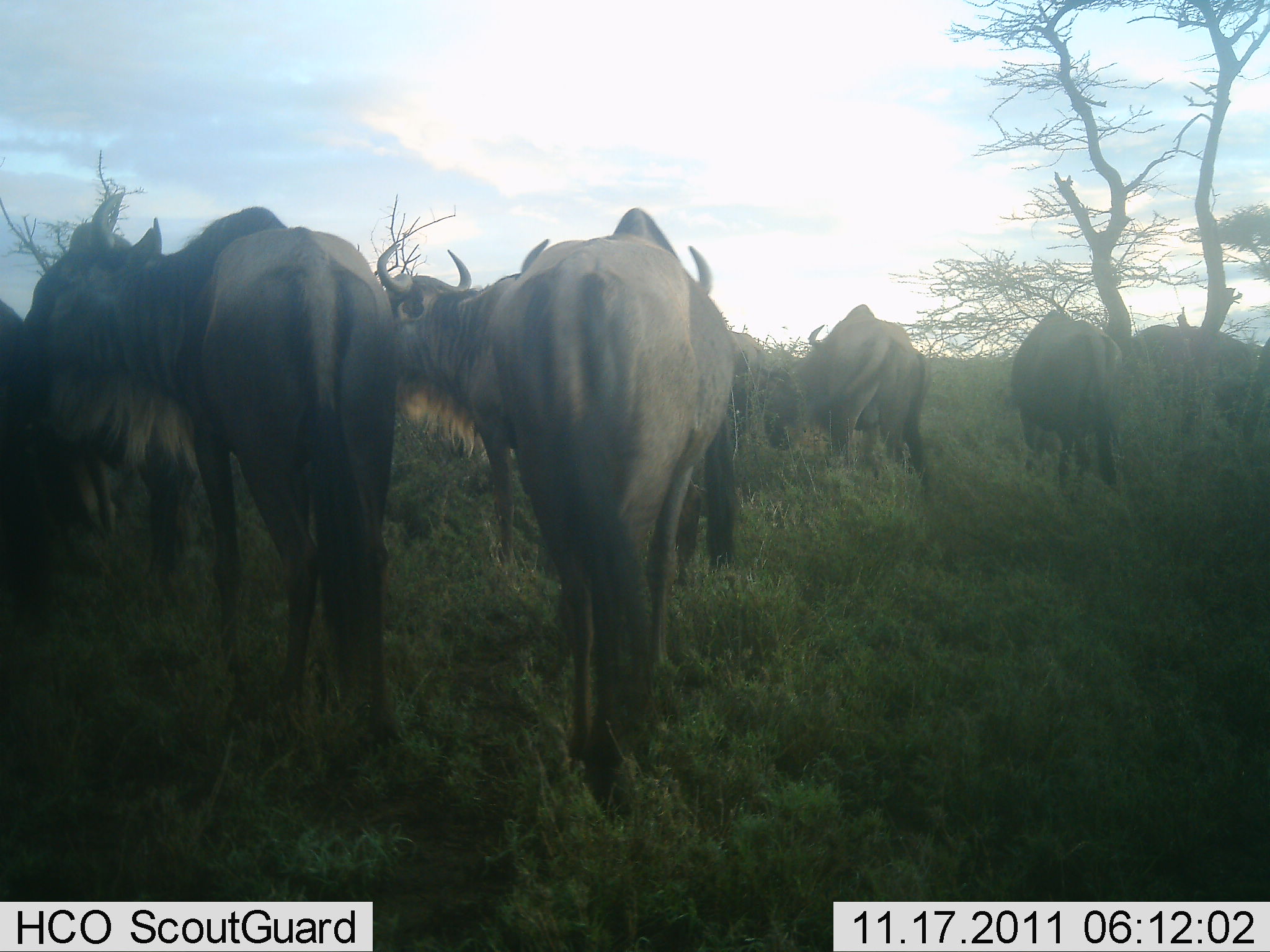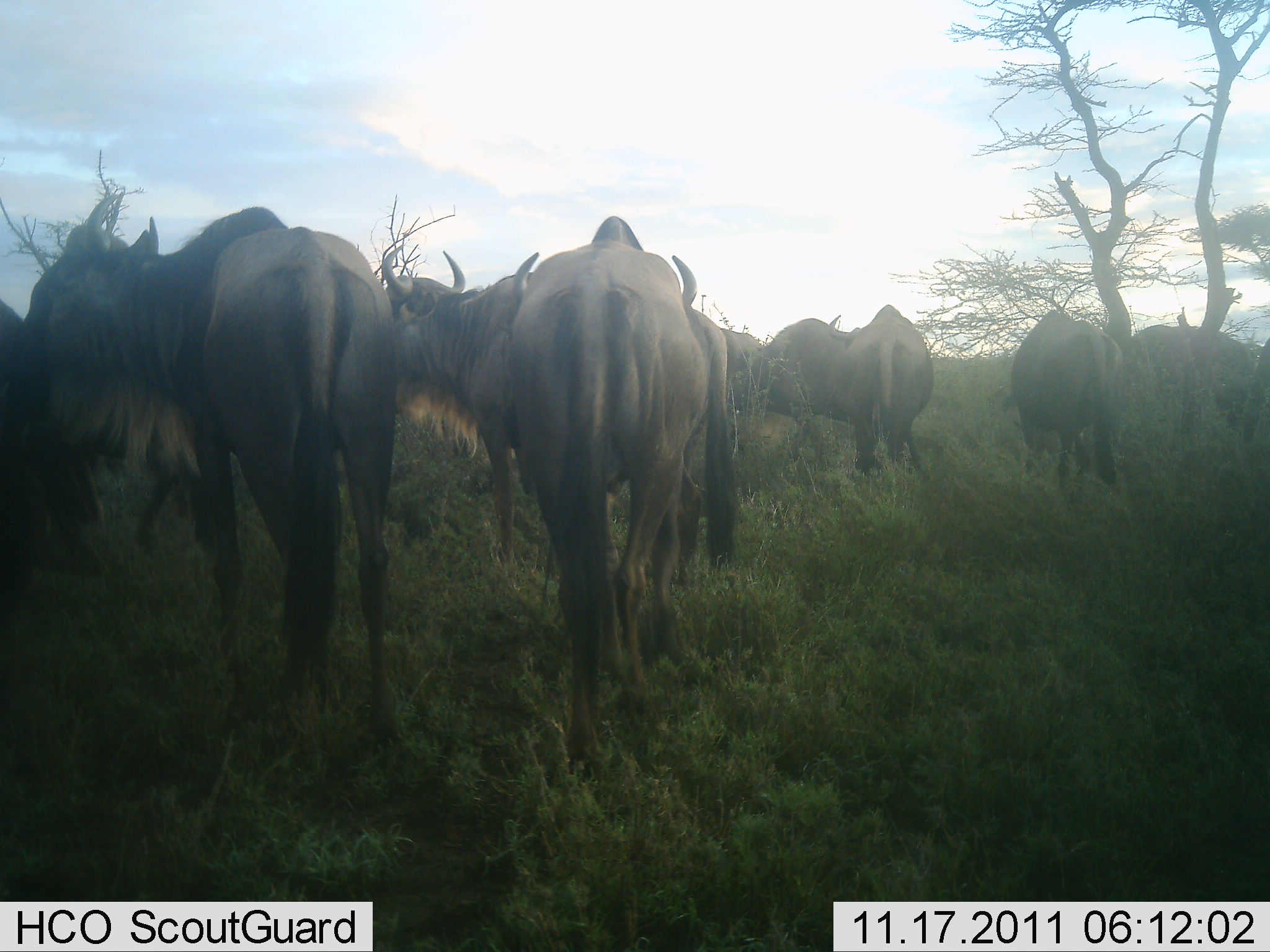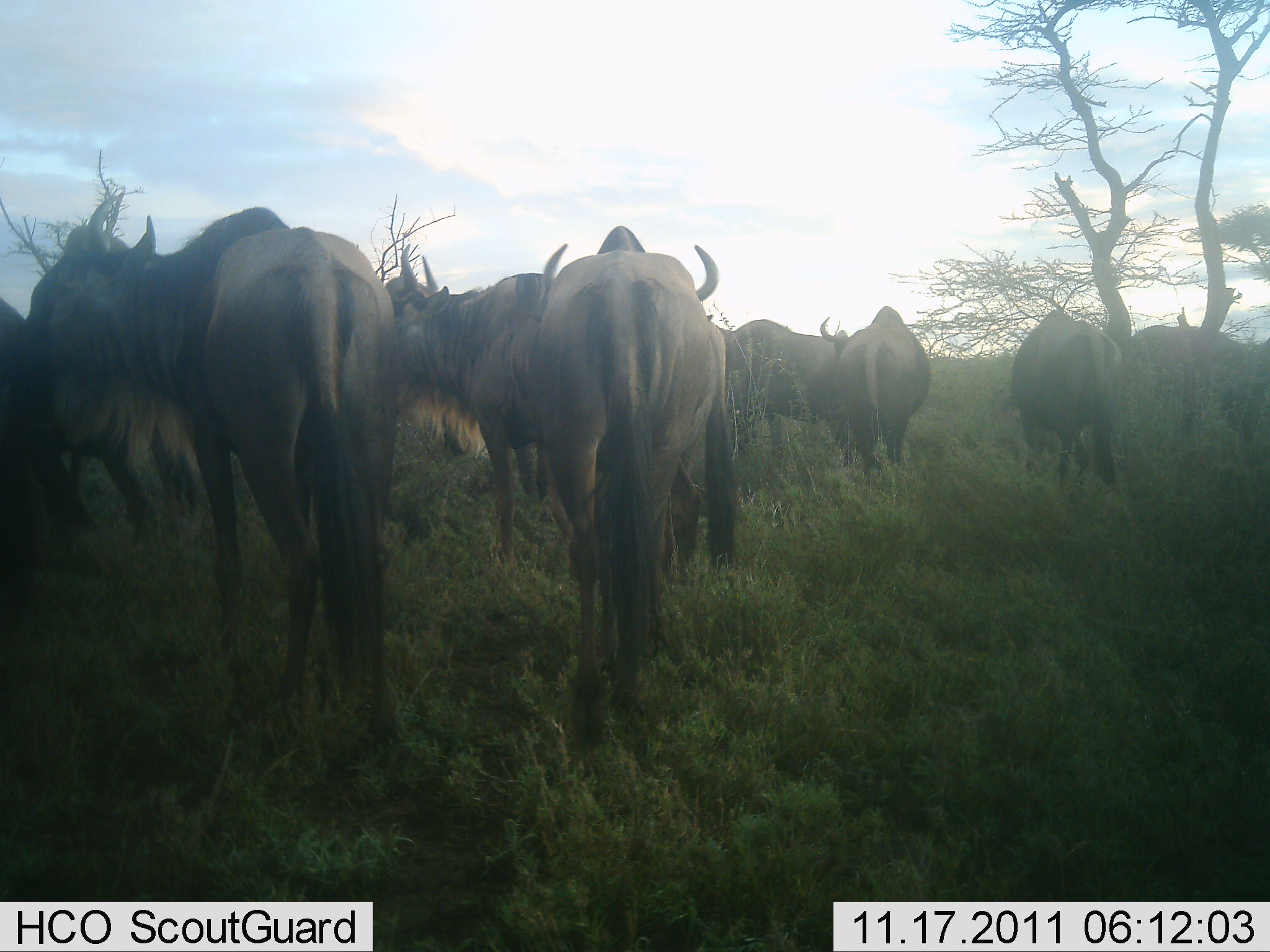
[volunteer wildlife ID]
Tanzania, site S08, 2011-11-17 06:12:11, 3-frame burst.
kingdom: Animalia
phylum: Chordata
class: Mammalia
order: Artiodactyla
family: Bovidae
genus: Connochaetes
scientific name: Connochaetes taurinus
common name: blue wildebeest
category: wildebeest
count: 9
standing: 67%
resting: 0%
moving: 17%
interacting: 25%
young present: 0%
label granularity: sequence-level